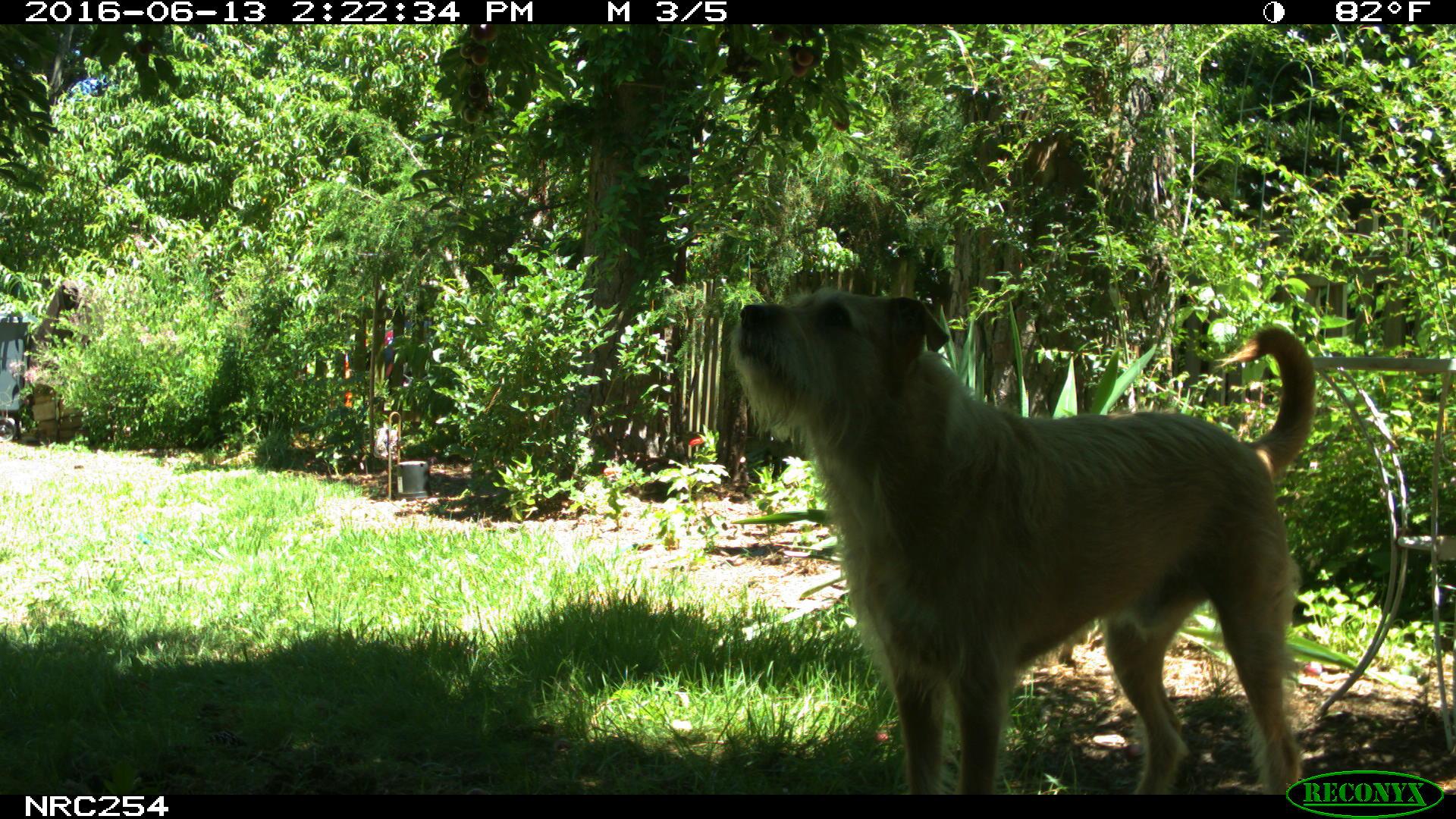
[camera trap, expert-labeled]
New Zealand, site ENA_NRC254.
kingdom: Animalia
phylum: Chordata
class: Mammalia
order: Carnivora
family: Canidae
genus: Canis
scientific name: Canis familiaris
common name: domestic dog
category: dog